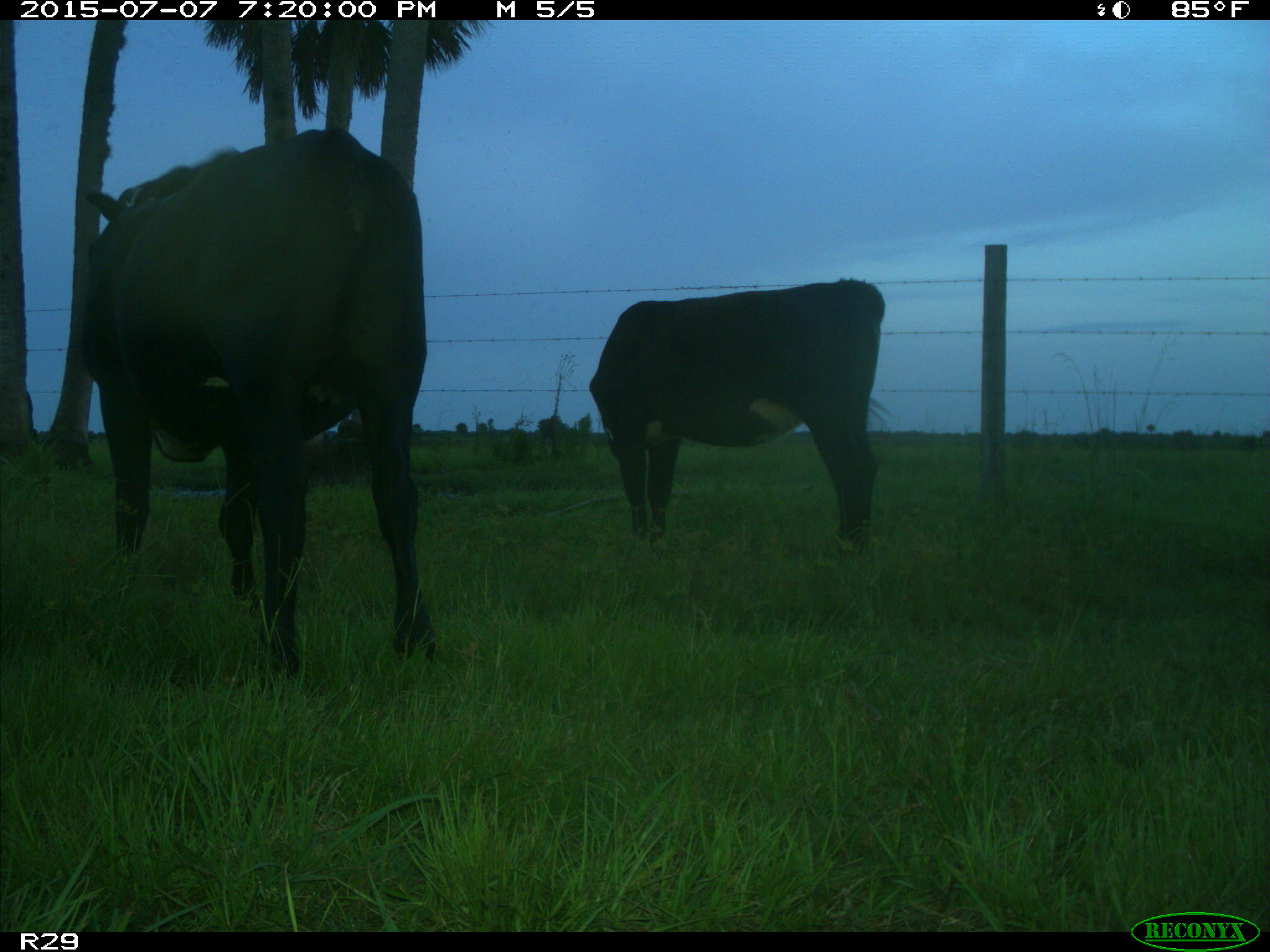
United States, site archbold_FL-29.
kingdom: Animalia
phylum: Chordata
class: Mammalia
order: Artiodactyla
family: Bovidae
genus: Bos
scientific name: Bos taurus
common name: domestic cow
Bos taurus (domestic cow).